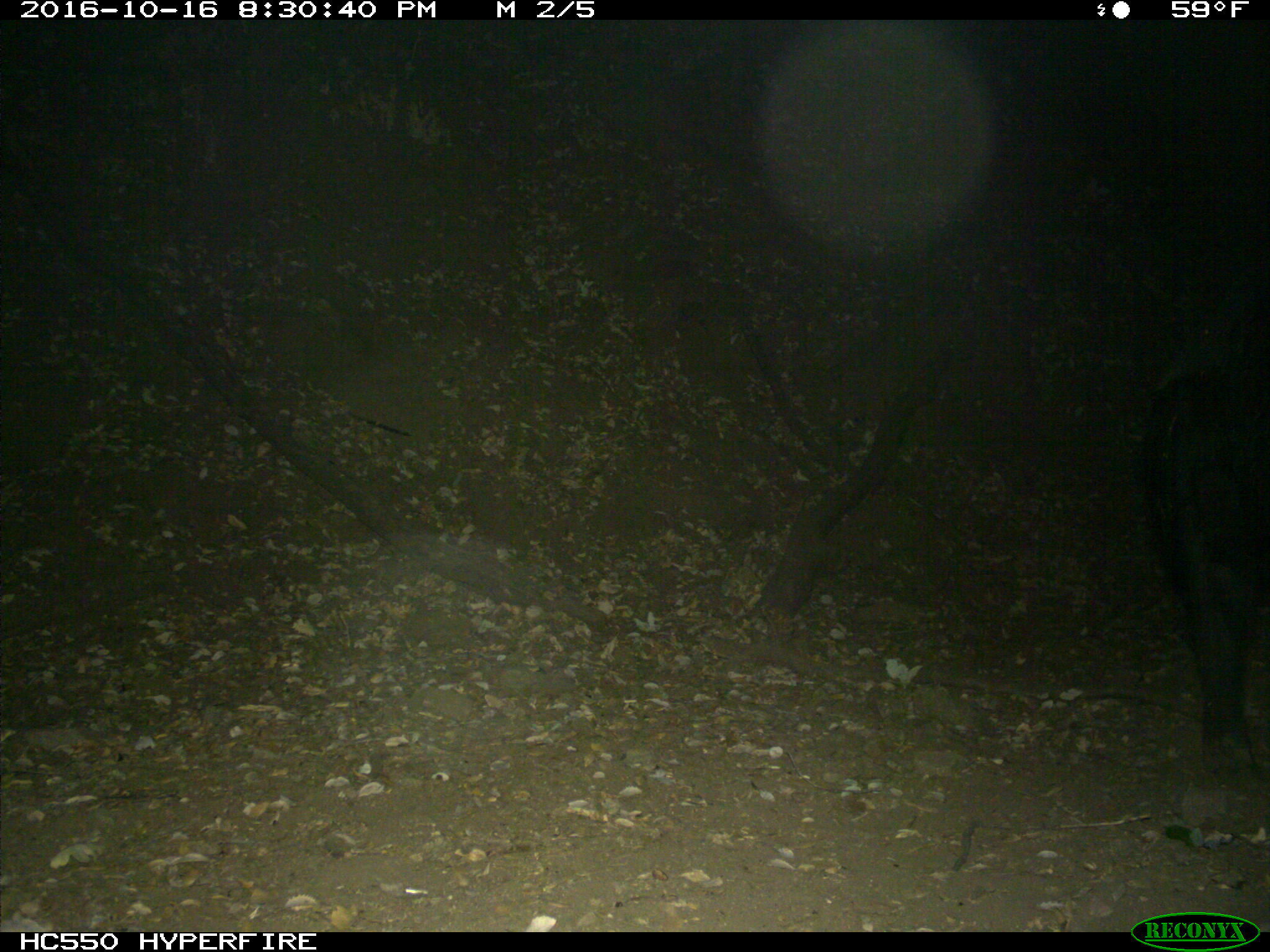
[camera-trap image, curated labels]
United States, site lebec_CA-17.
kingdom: Animalia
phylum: Chordata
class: Mammalia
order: Artiodactyla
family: Suidae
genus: Sus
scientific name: Sus scrofa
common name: wild boar